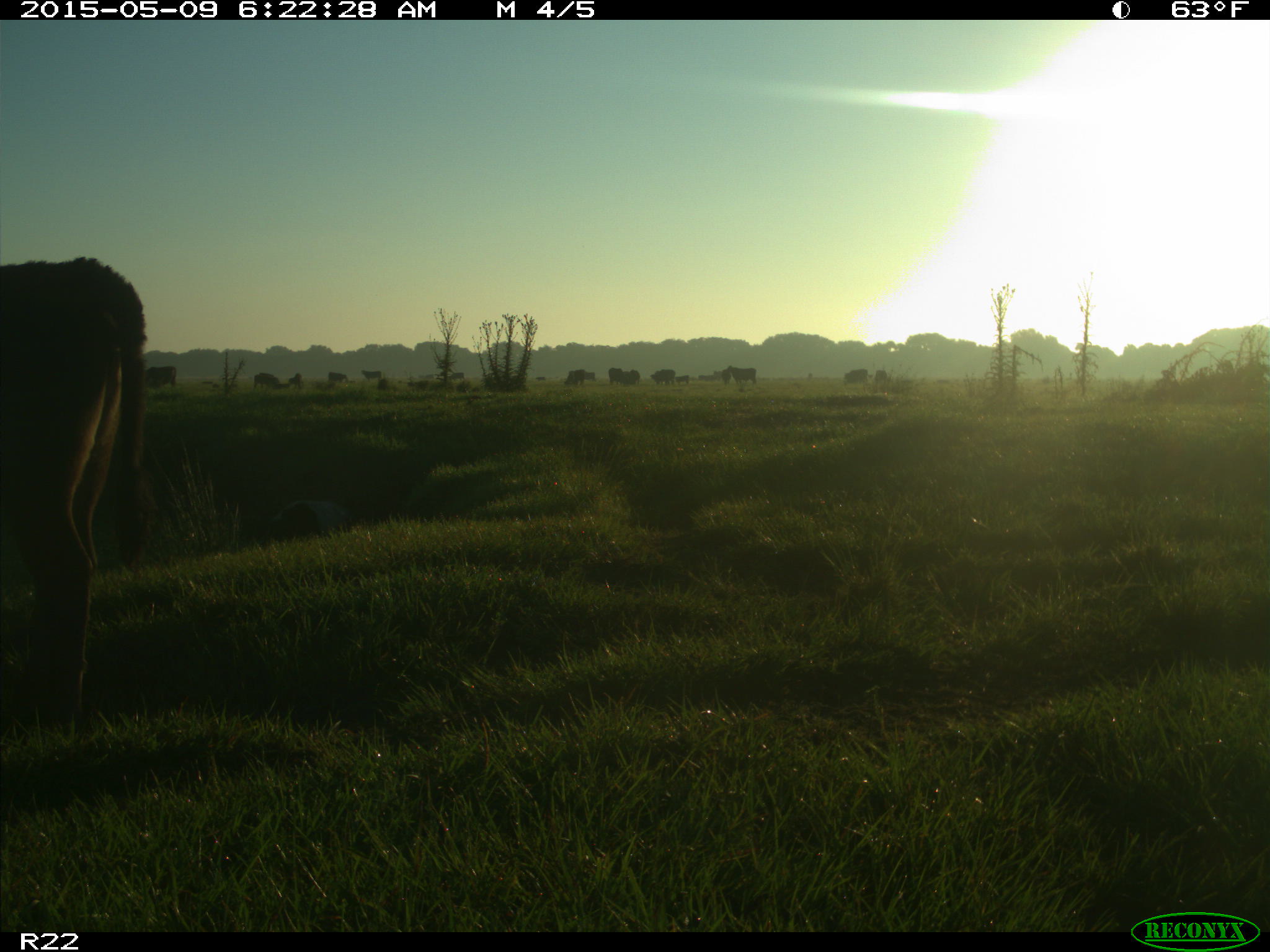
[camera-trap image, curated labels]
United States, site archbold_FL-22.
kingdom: Animalia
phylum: Chordata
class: Mammalia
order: Artiodactyla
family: Bovidae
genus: Bos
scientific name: Bos taurus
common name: domestic cow